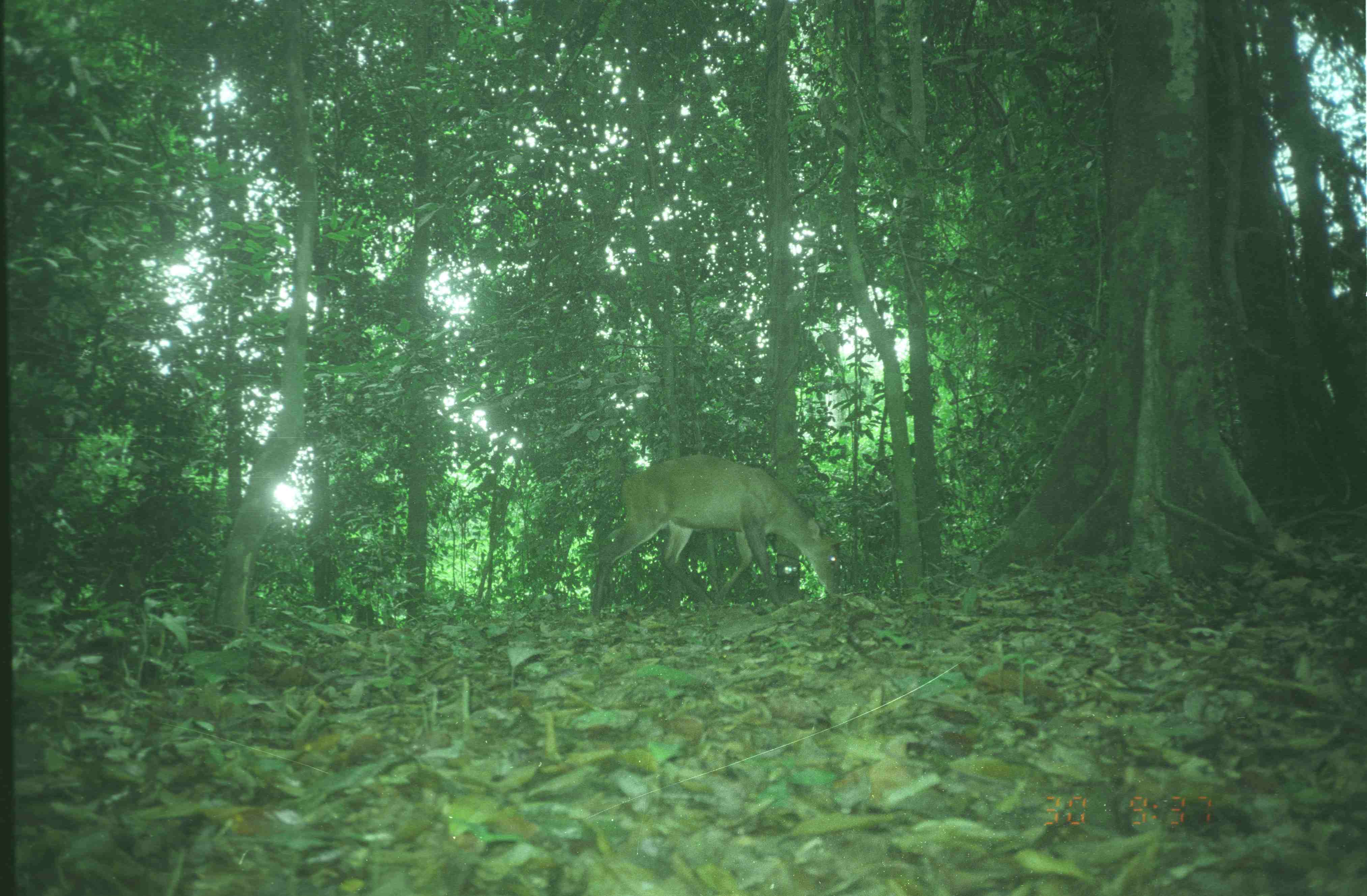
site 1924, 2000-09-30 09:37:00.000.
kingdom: Animalia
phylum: Chordata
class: Mammalia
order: Artiodactyla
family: Cervidae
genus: Muntiacus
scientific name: Muntiacus muntjak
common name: southern red muntjac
Muntiacus muntjak (southern red muntjac), count 1.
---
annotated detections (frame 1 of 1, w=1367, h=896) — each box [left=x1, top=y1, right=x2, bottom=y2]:
muntiacus muntjak: [left=592, top=454, right=841, bottom=619]